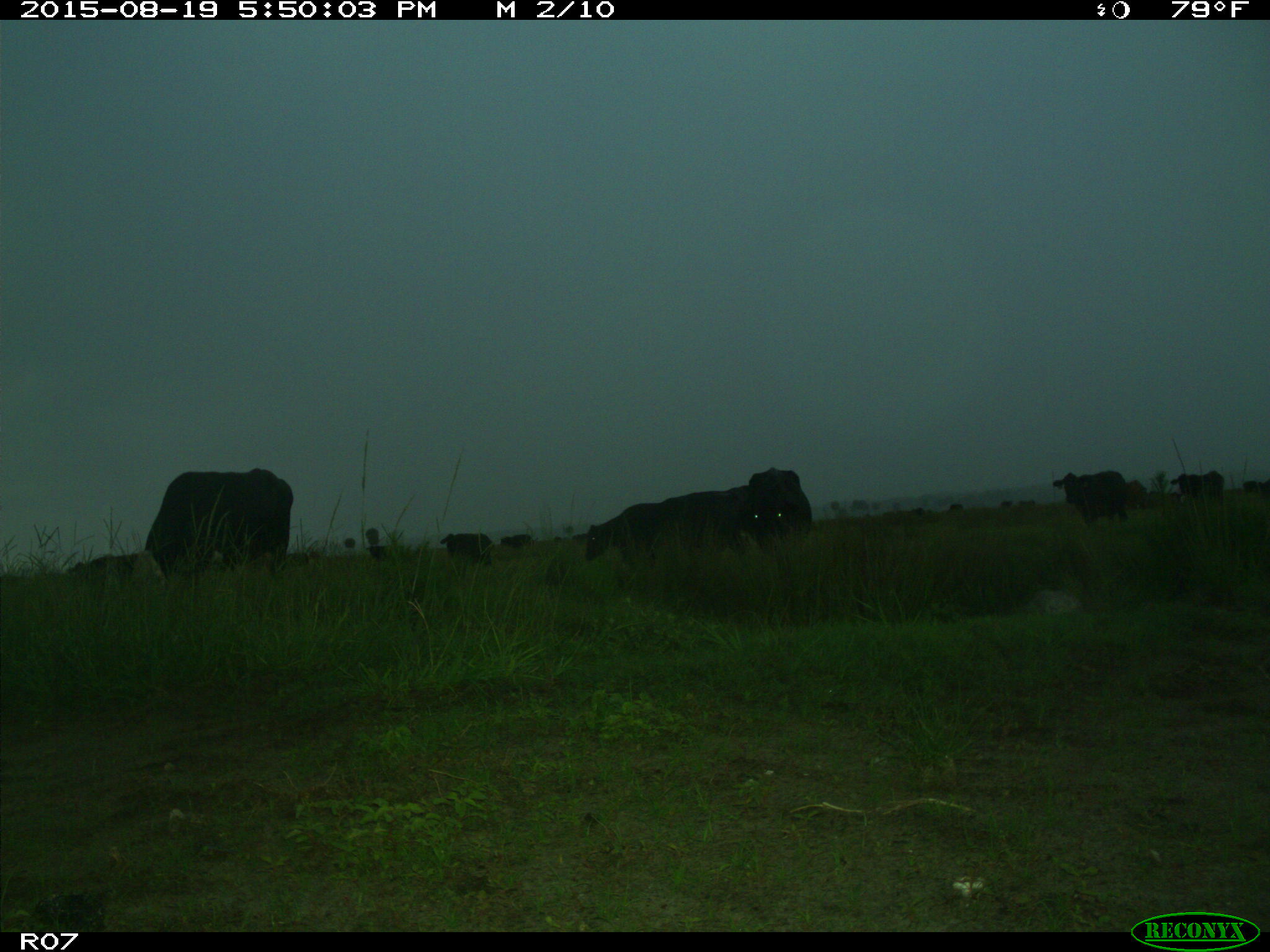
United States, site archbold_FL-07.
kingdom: Animalia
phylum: Chordata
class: Mammalia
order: Artiodactyla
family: Bovidae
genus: Bos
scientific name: Bos taurus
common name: domestic cow